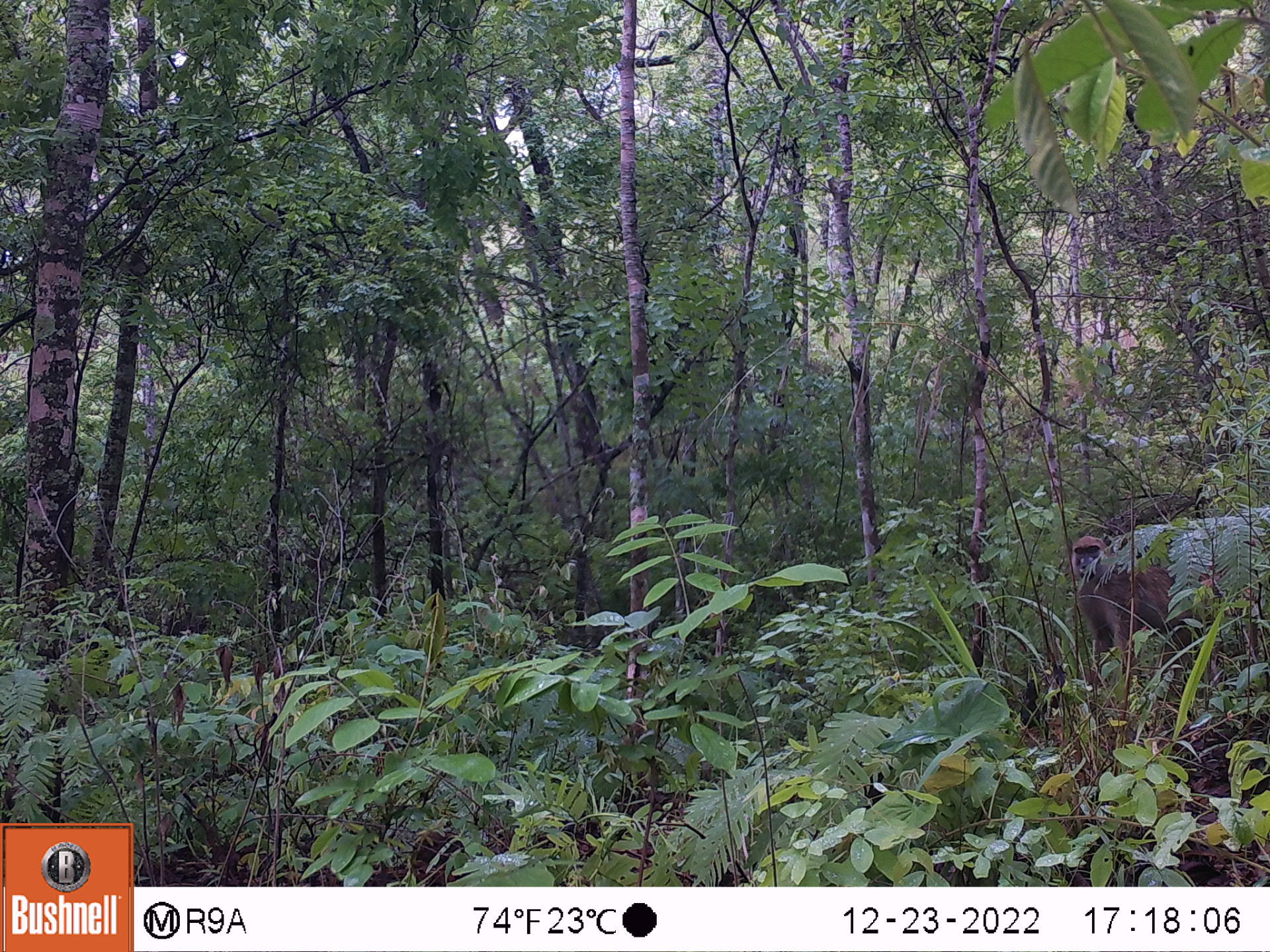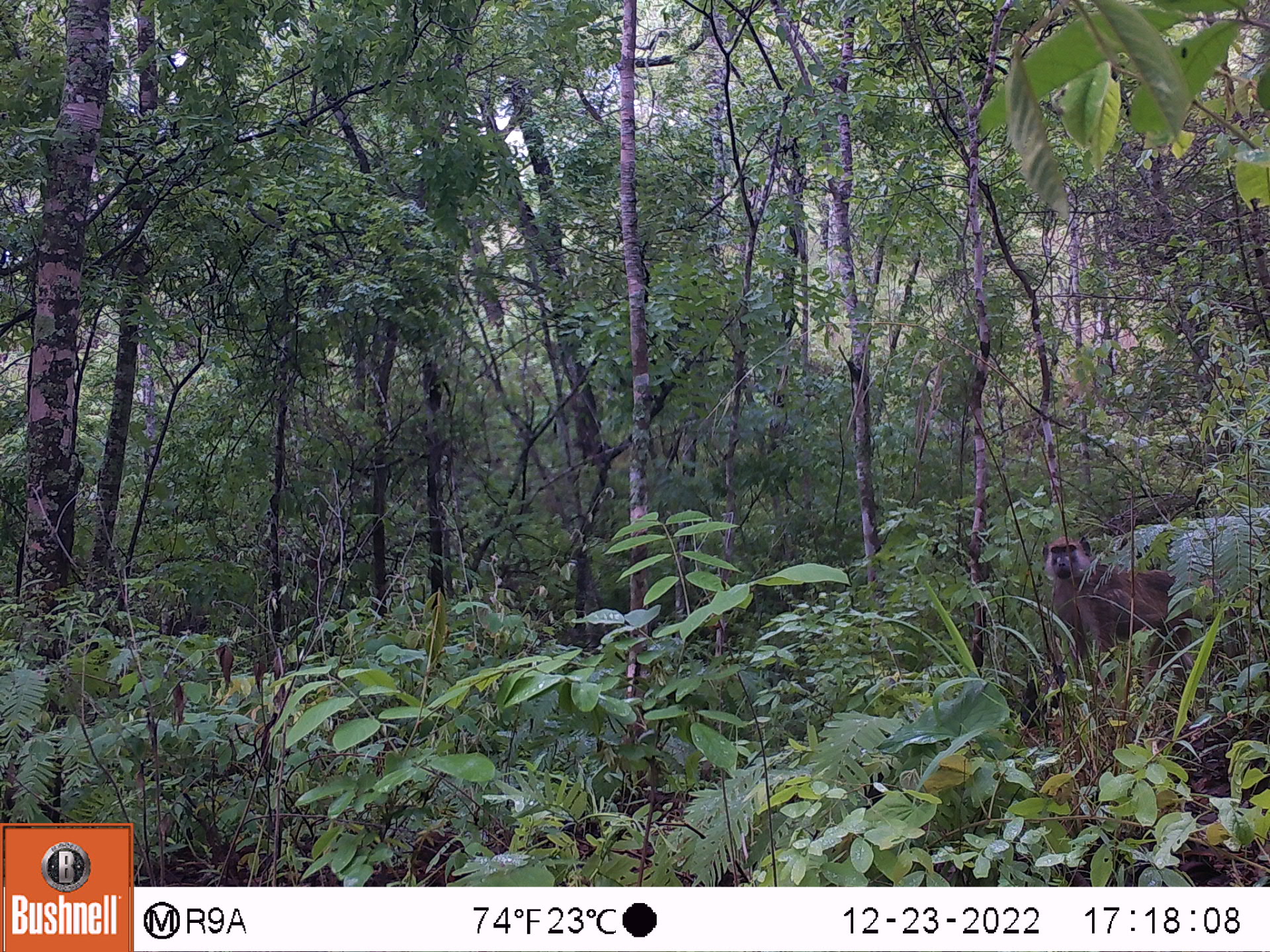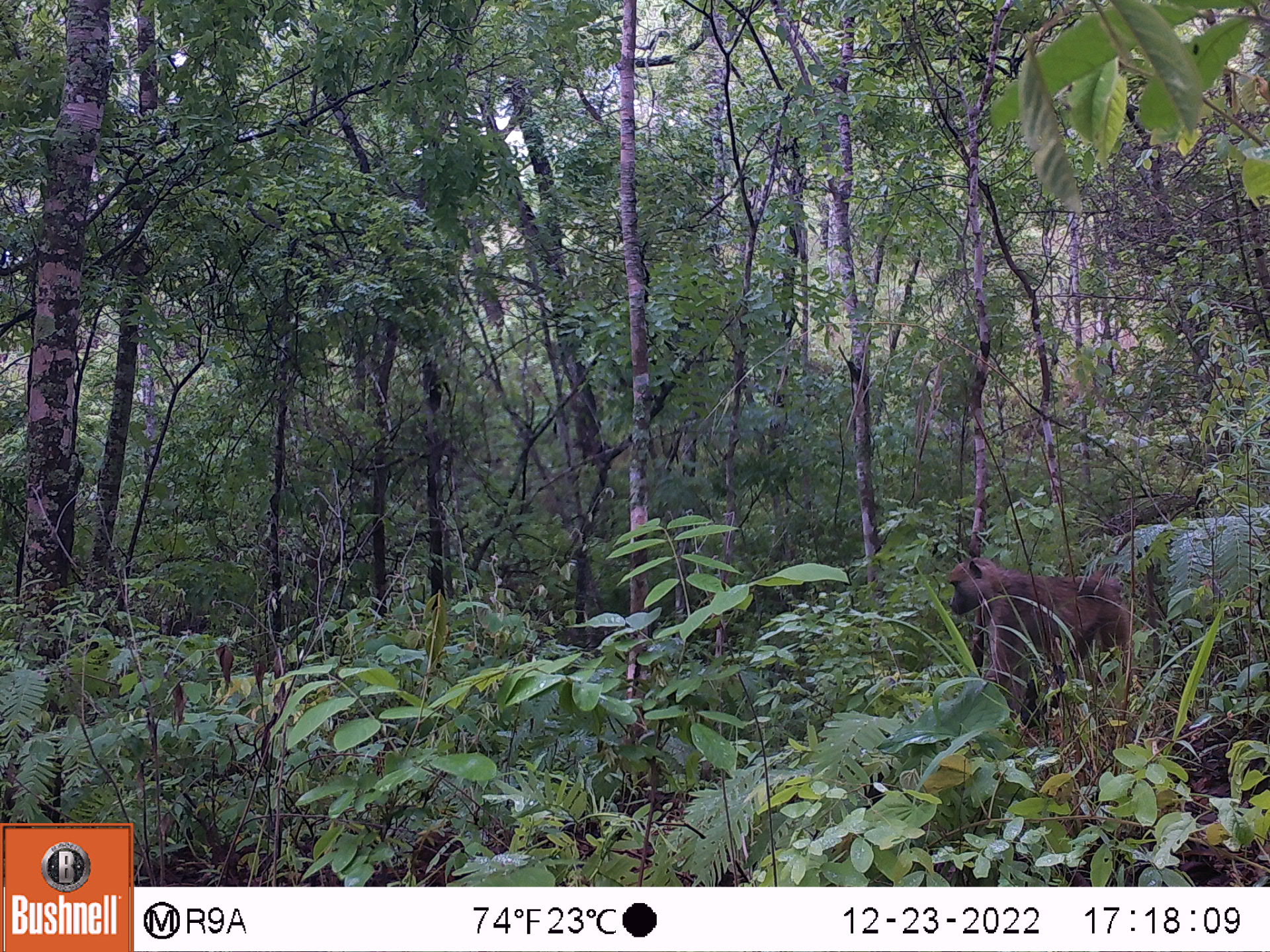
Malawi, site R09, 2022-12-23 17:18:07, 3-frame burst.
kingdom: Animalia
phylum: Chordata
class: Mammalia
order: Primates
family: Cercopithecidae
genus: Papio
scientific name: Papio cynocephalus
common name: yellow baboon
Yellow baboon (Papio cynocephalus), count 1.